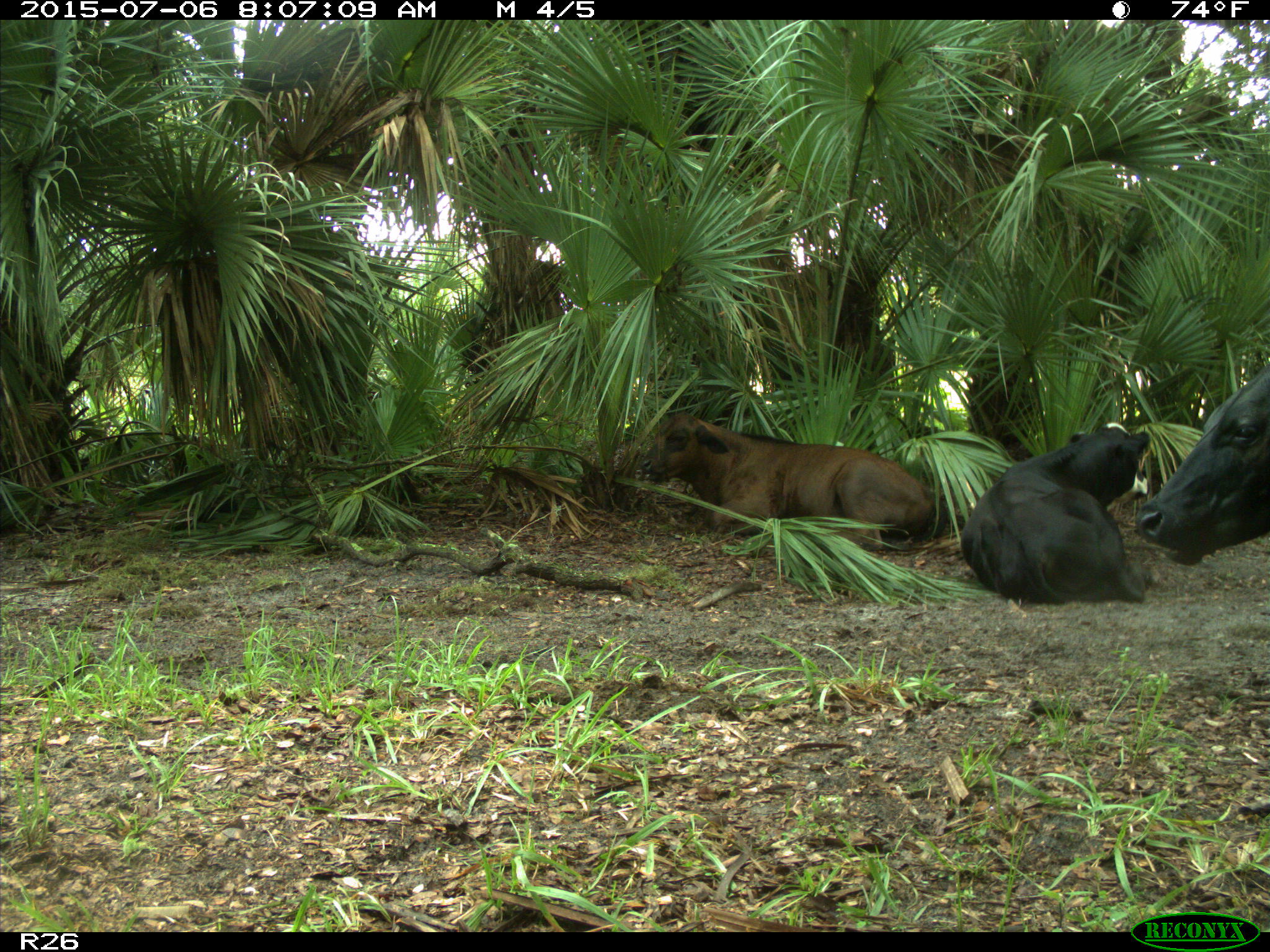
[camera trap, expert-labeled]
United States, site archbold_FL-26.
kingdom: Animalia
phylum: Chordata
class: Mammalia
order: Artiodactyla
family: Bovidae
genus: Bos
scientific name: Bos taurus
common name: domestic cow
Bos taurus (domestic cow).